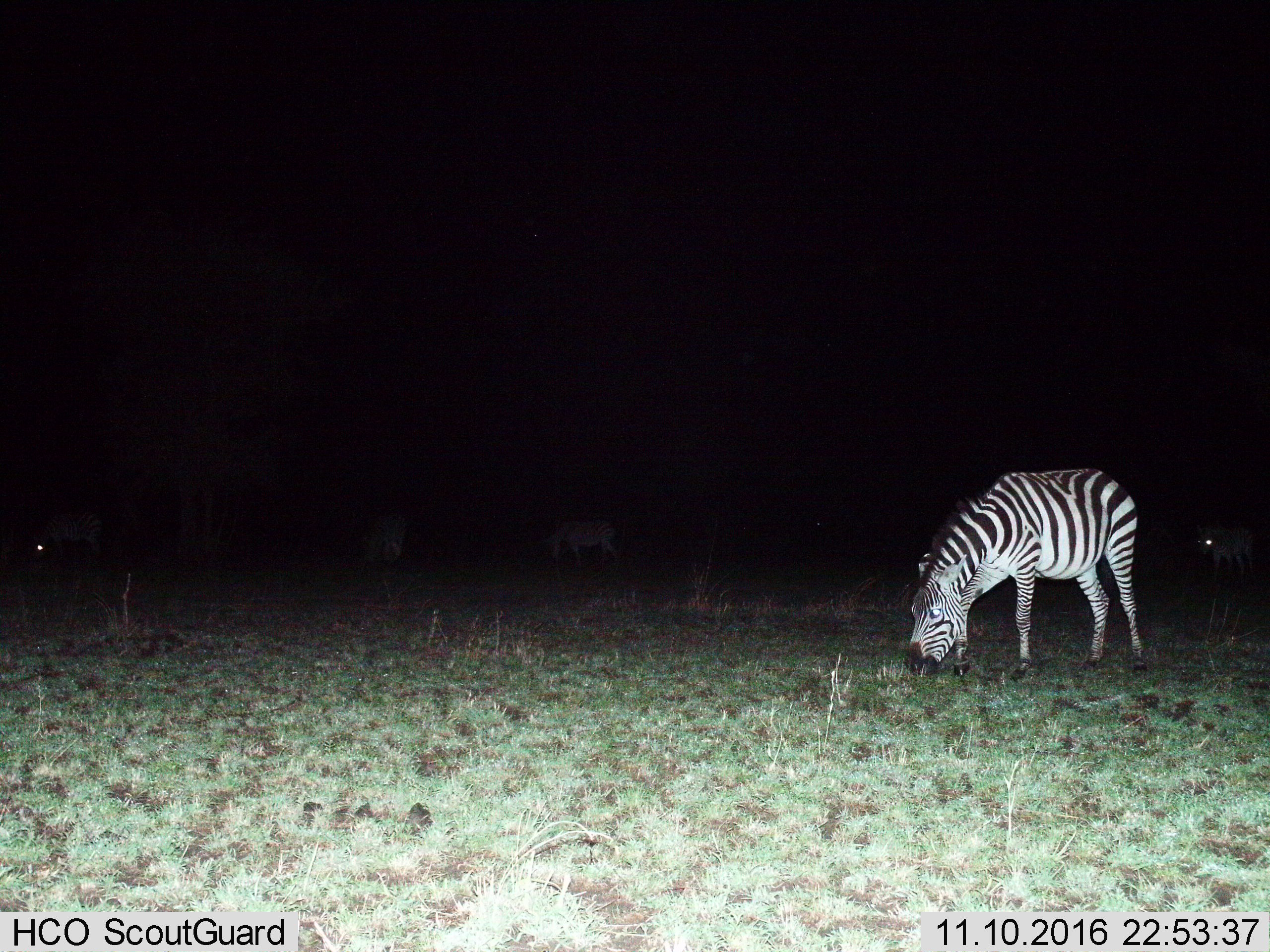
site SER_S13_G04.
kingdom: Animalia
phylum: Chordata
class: Mammalia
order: Perissodactyla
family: Equidae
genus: Equus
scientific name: Equus quagga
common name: plains zebra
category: zebraplains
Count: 3.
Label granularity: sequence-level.